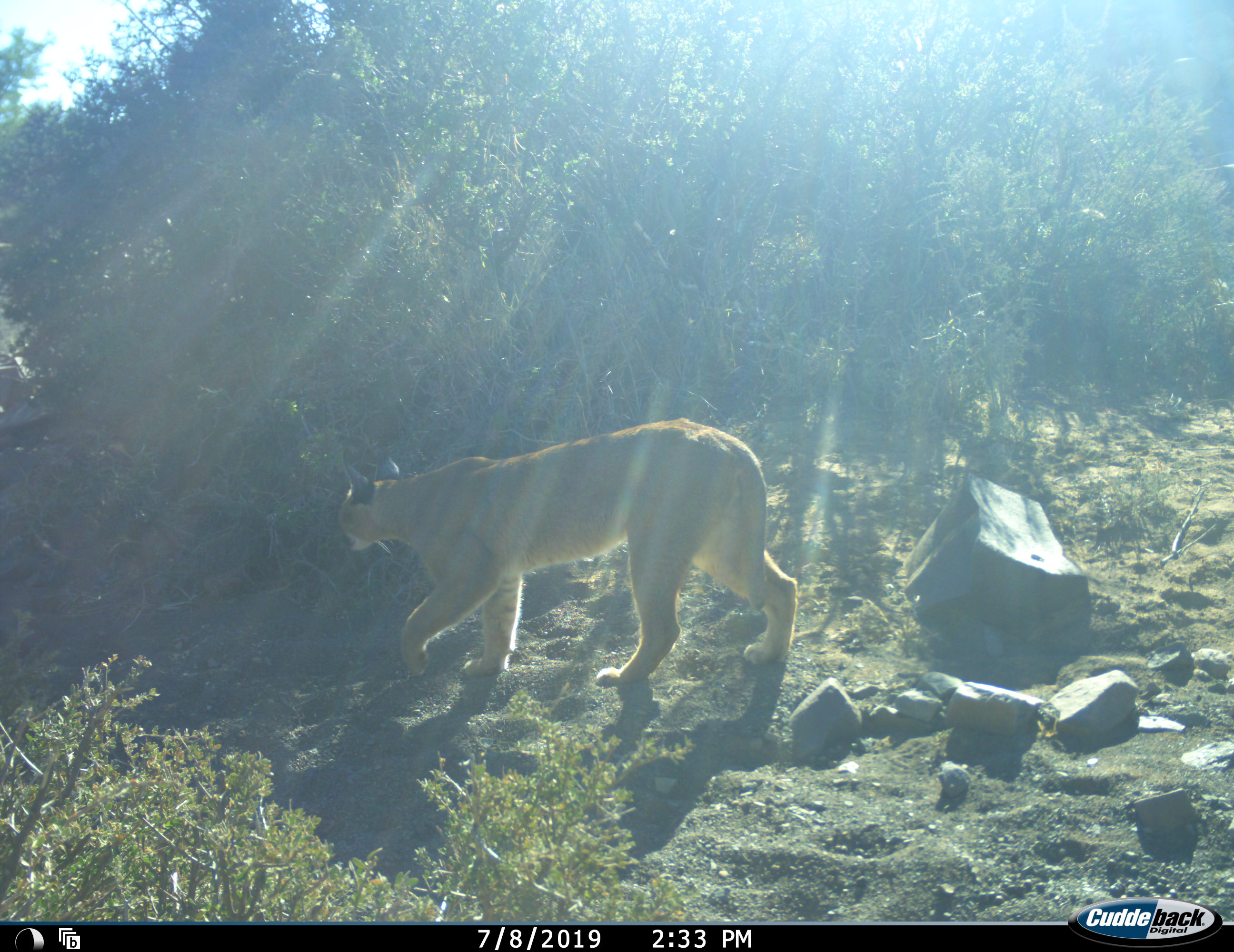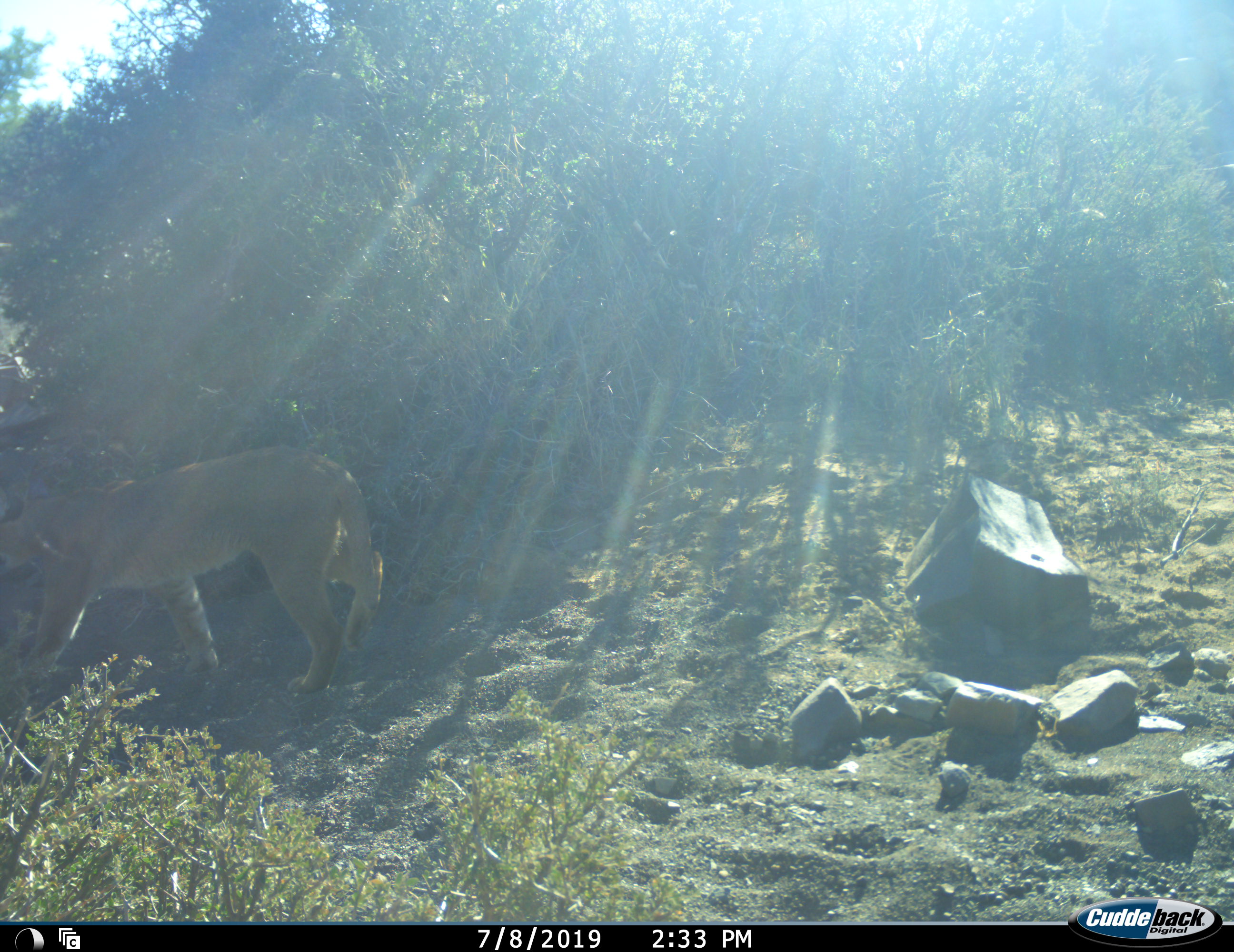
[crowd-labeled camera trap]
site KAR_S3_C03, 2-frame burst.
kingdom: Animalia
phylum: Chordata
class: Mammalia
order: Carnivora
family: Felidae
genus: Caracal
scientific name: Caracal caracal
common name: caracal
Caracal (Caracal caracal), count 1. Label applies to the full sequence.